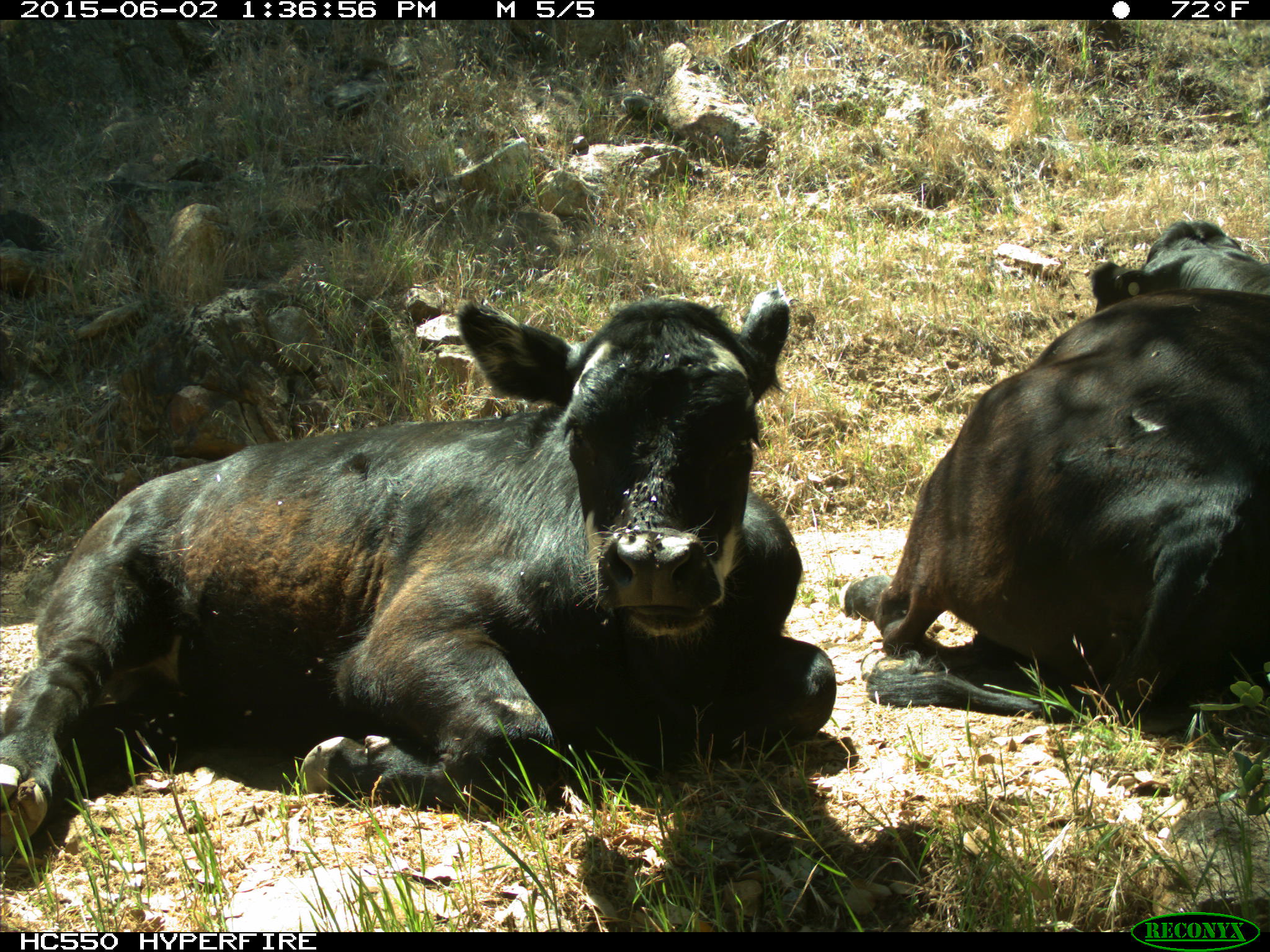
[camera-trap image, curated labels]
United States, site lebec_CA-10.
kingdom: Animalia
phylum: Chordata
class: Mammalia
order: Artiodactyla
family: Bovidae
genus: Bos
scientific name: Bos taurus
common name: domestic cow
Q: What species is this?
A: Bos taurus (domestic cow).